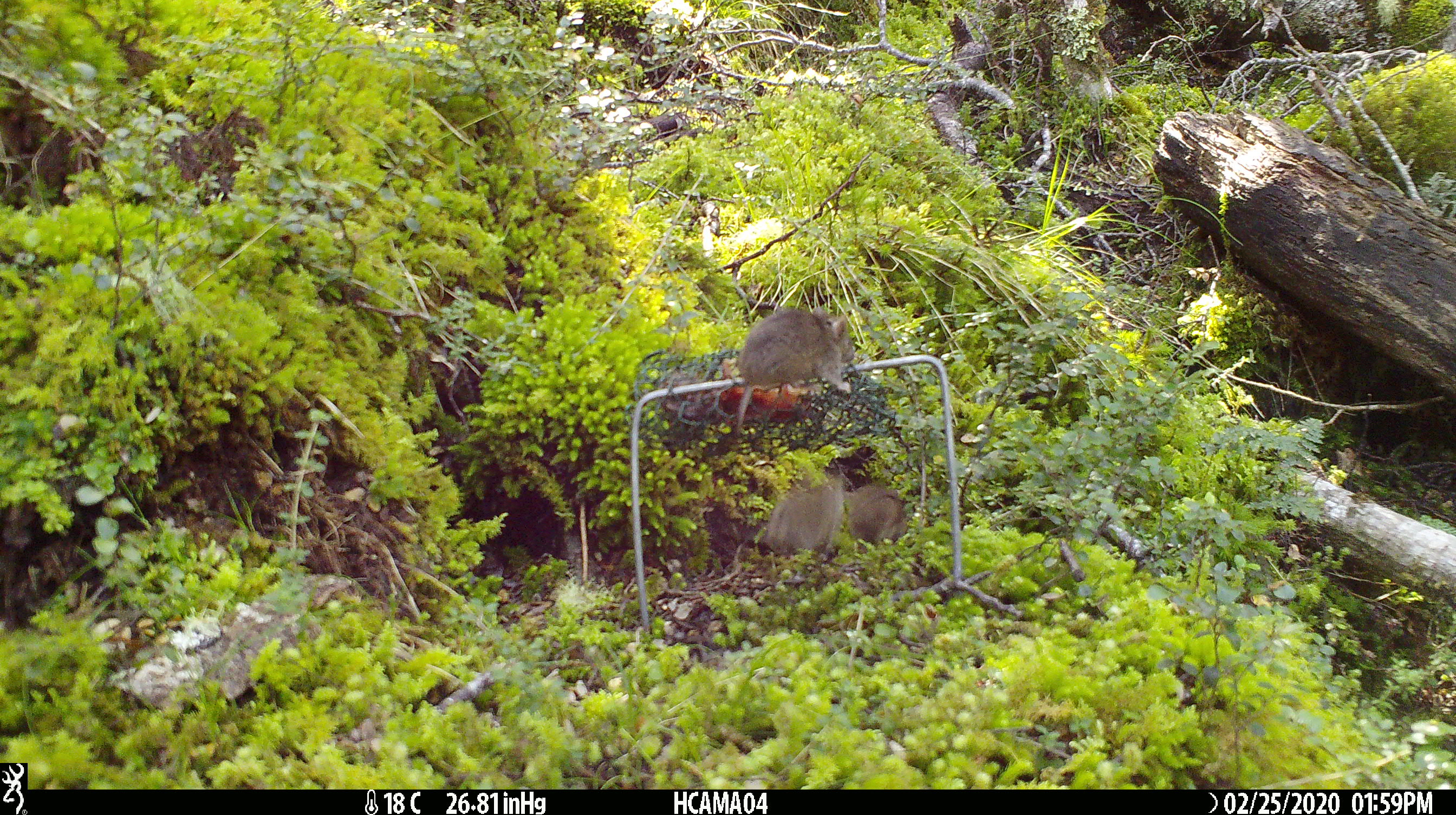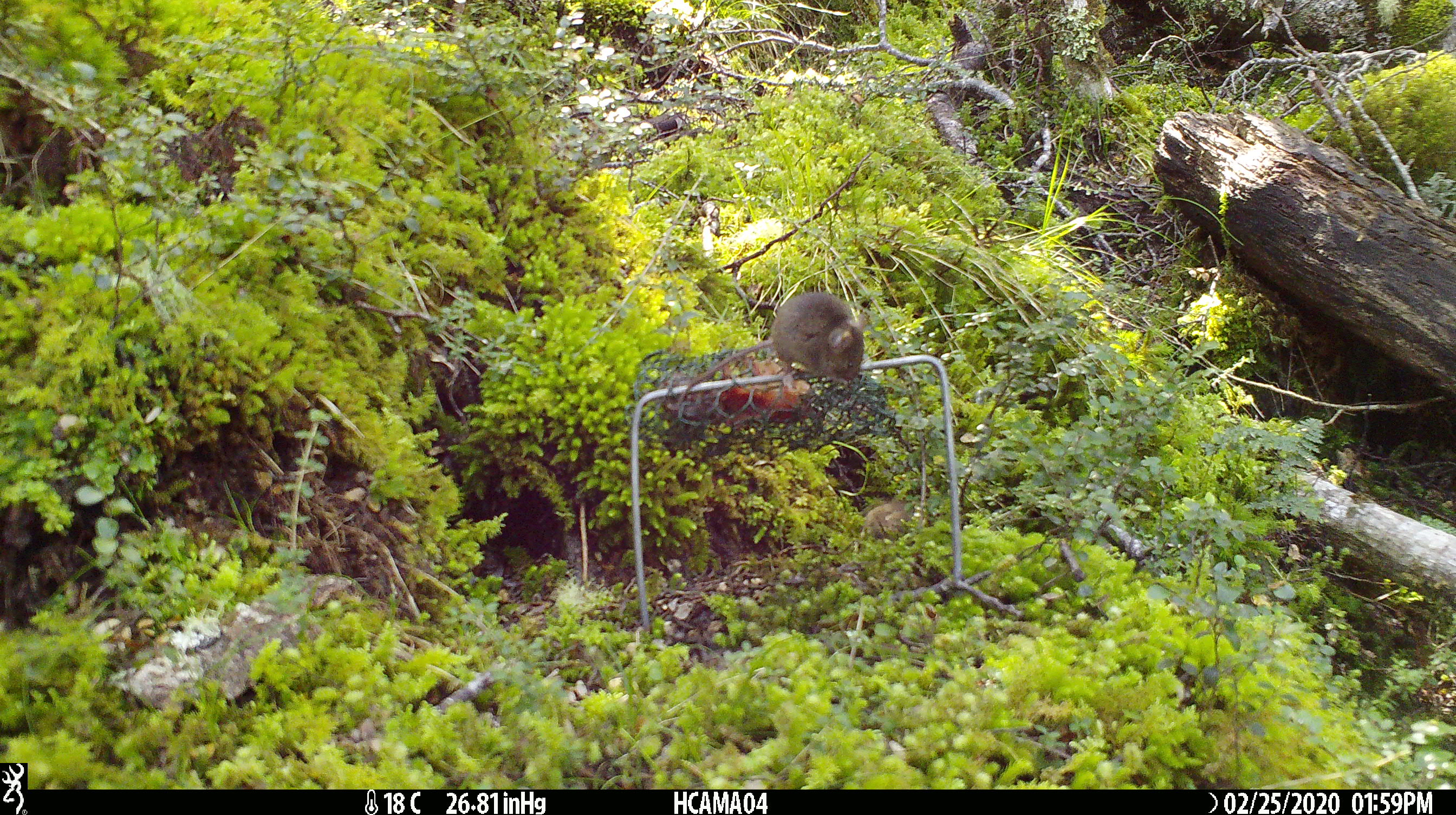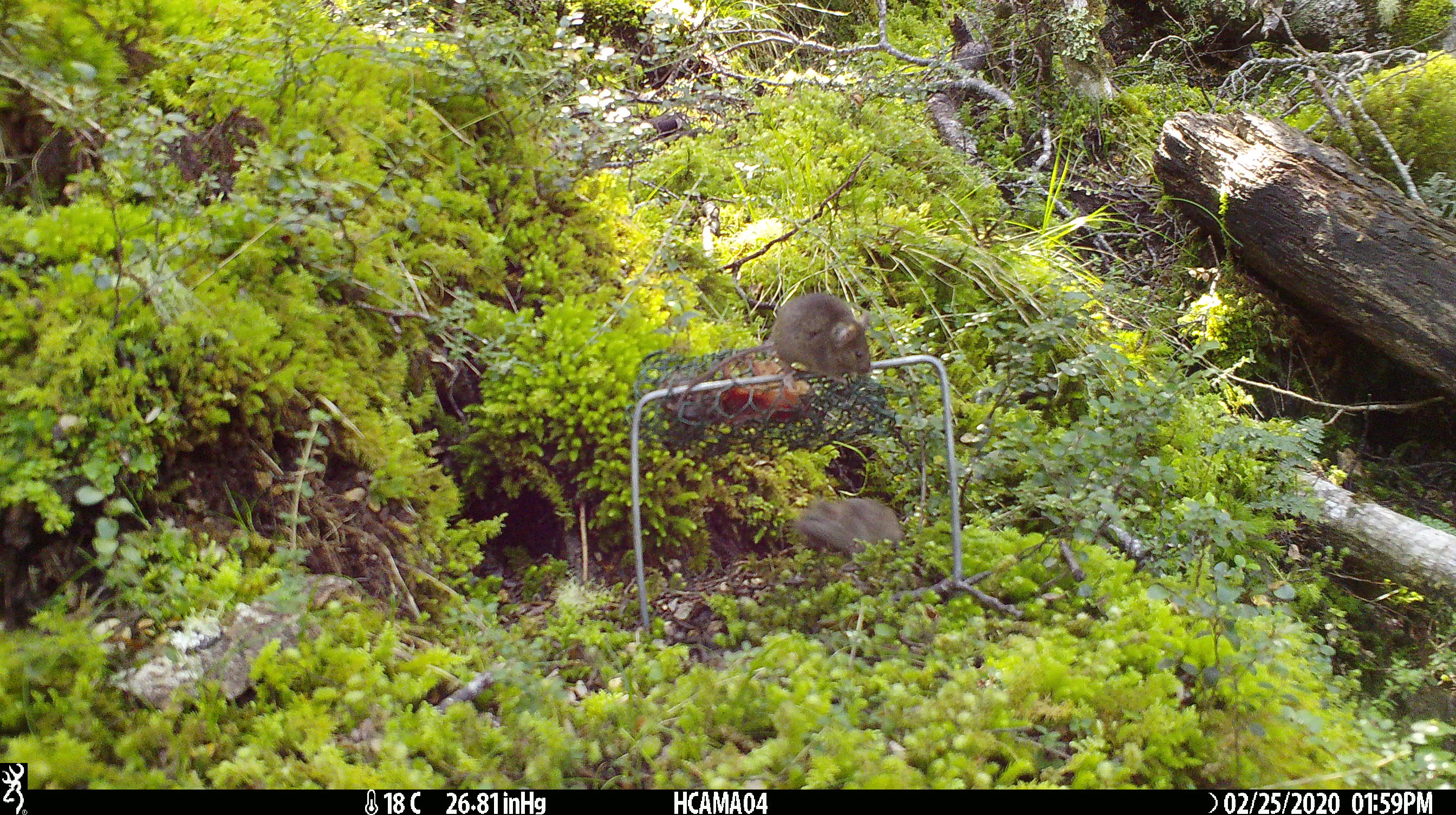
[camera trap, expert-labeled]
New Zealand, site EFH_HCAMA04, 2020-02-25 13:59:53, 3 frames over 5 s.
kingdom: Animalia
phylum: Chordata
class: Mammalia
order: Rodentia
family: Muridae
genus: Mus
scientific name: Mus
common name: mouse